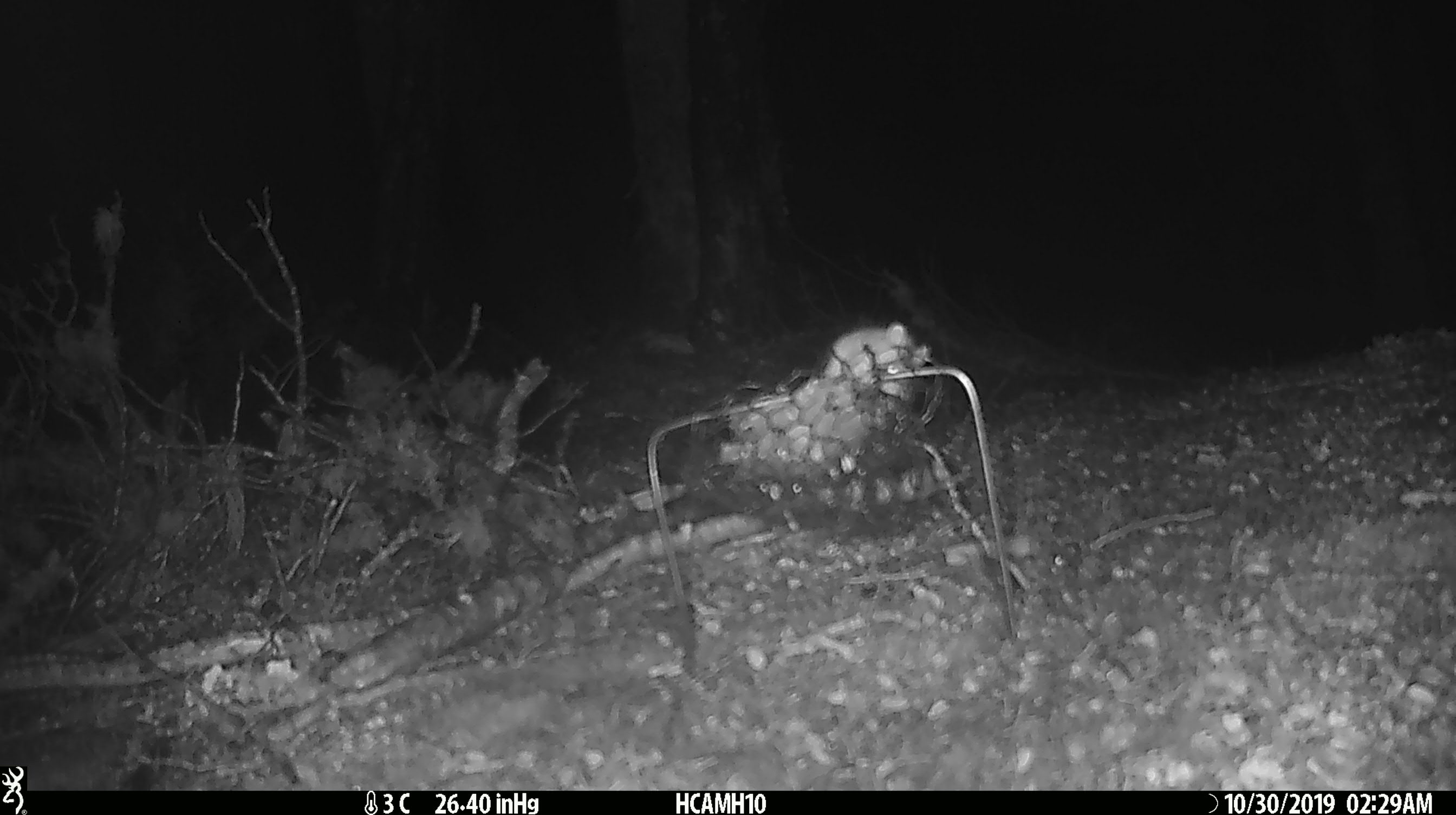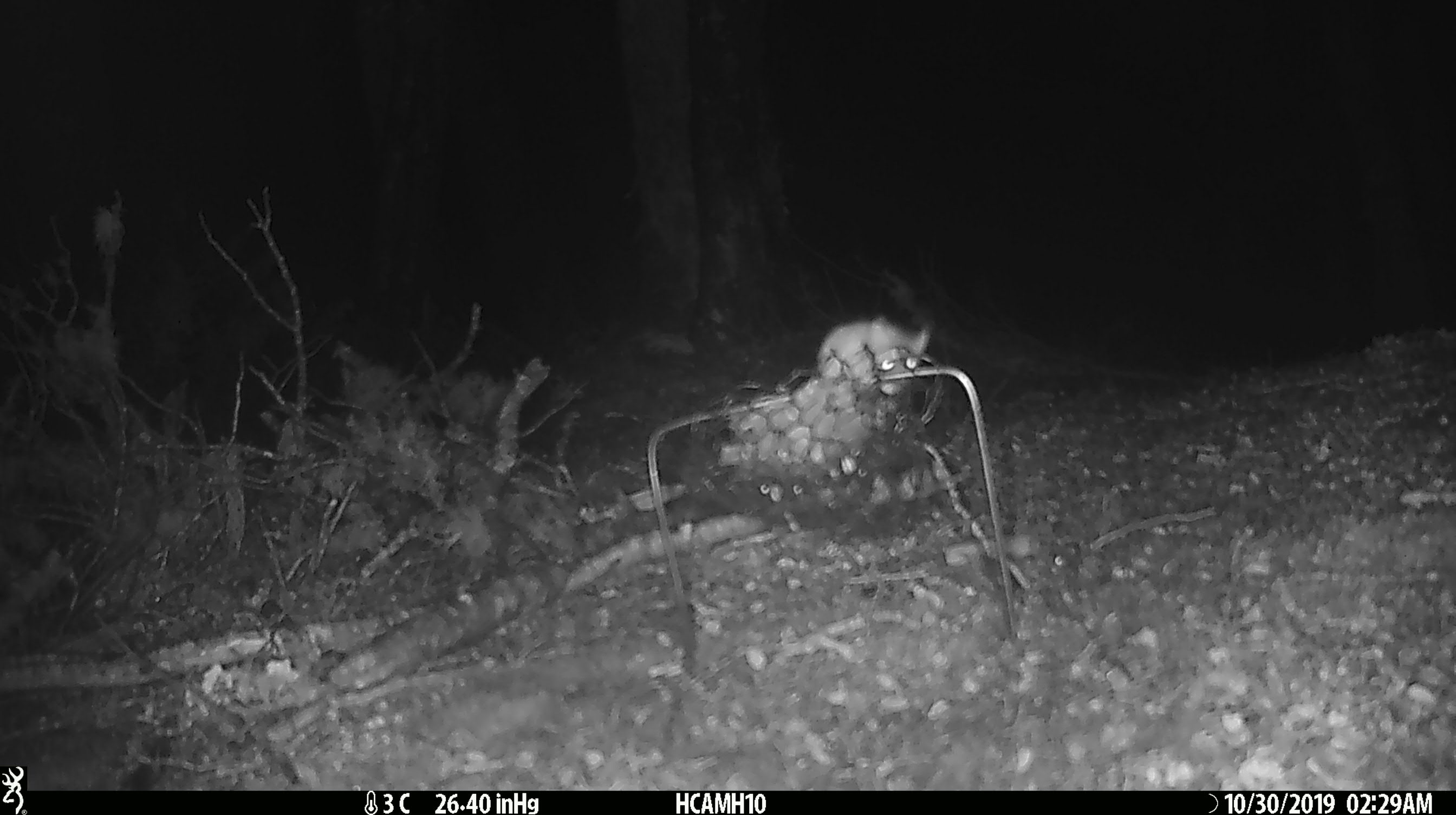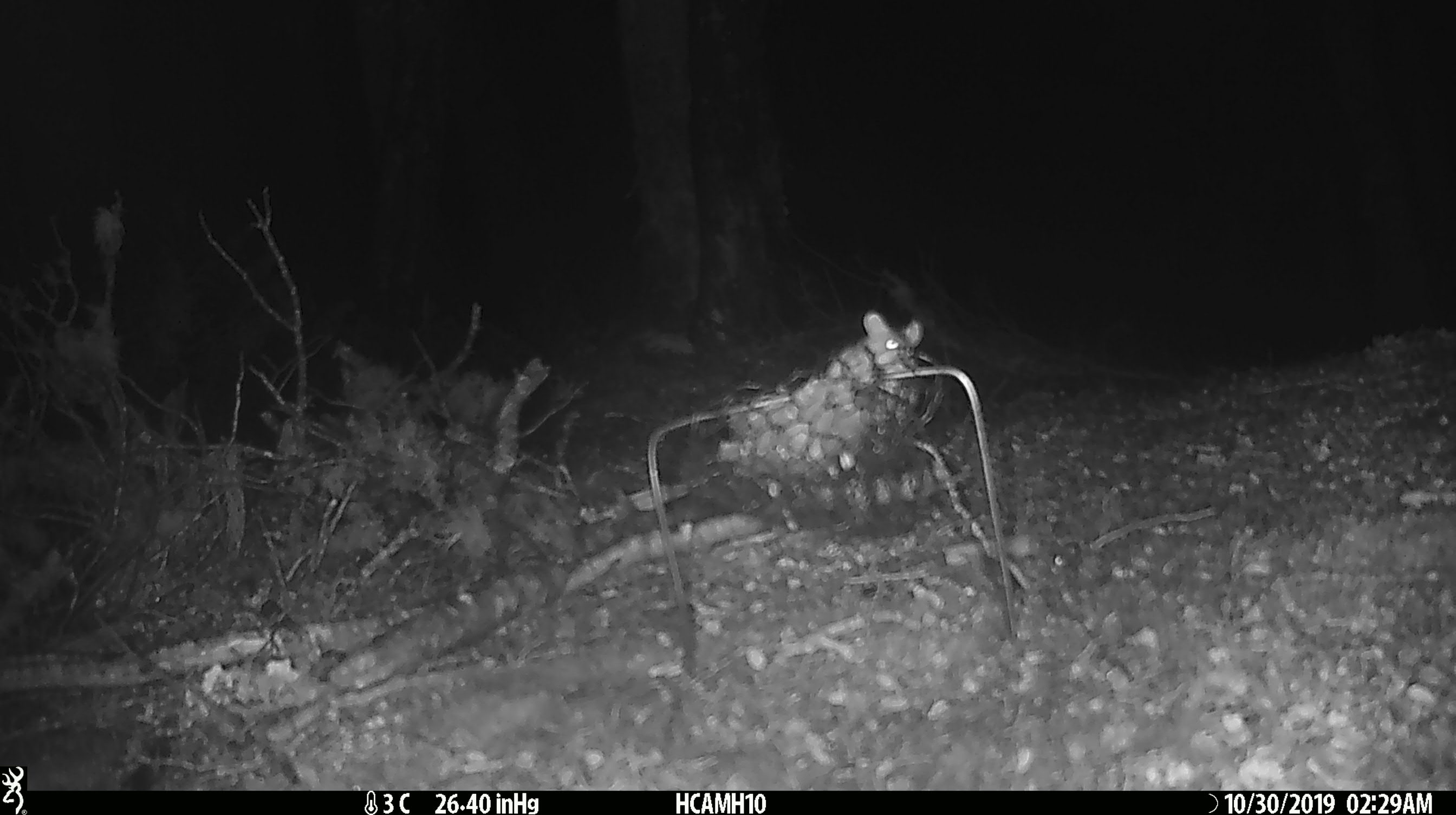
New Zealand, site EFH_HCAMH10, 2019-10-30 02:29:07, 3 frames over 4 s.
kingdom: Animalia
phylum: Chordata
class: Mammalia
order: Rodentia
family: Muridae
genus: Mus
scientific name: Mus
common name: mouse